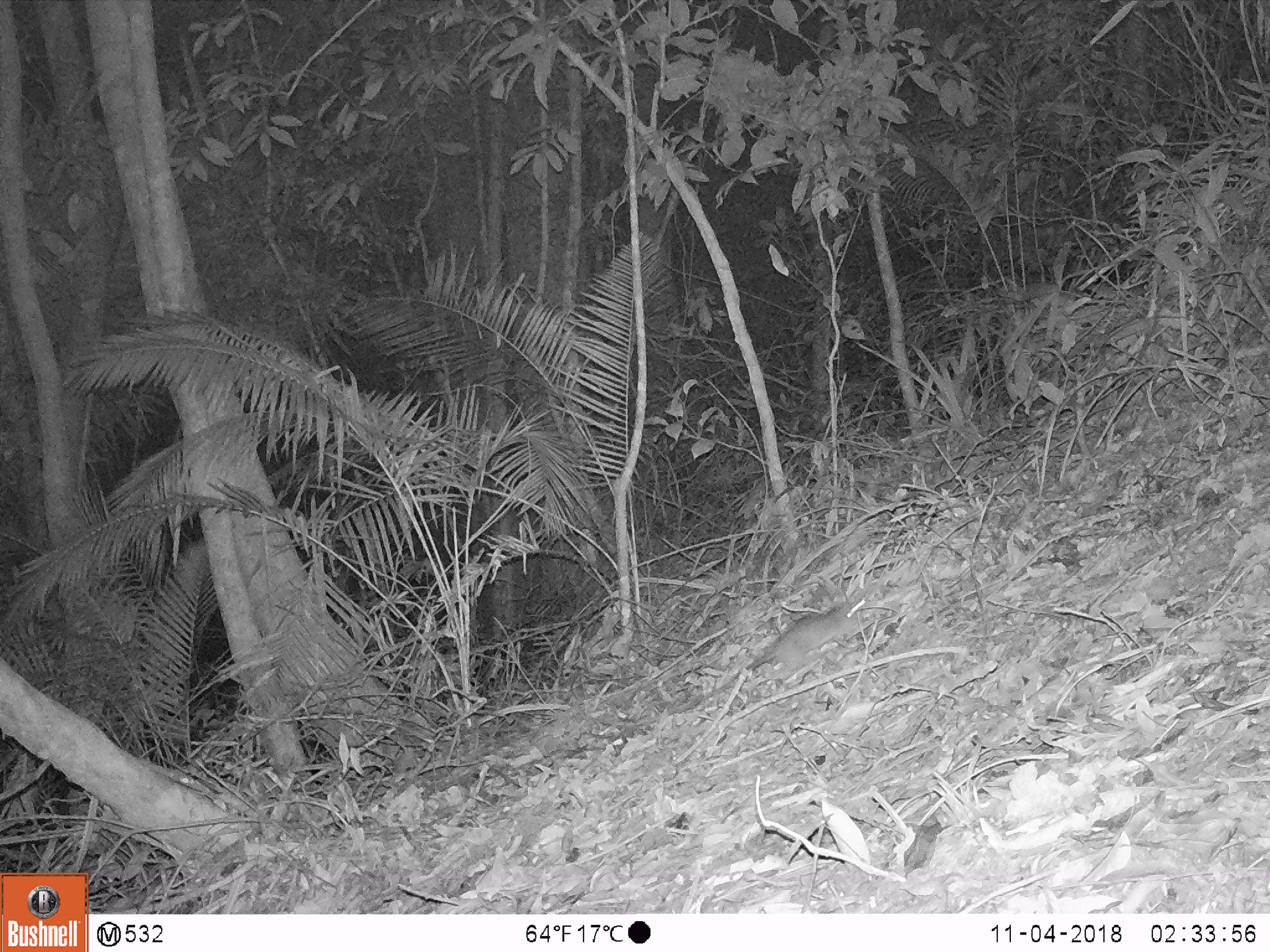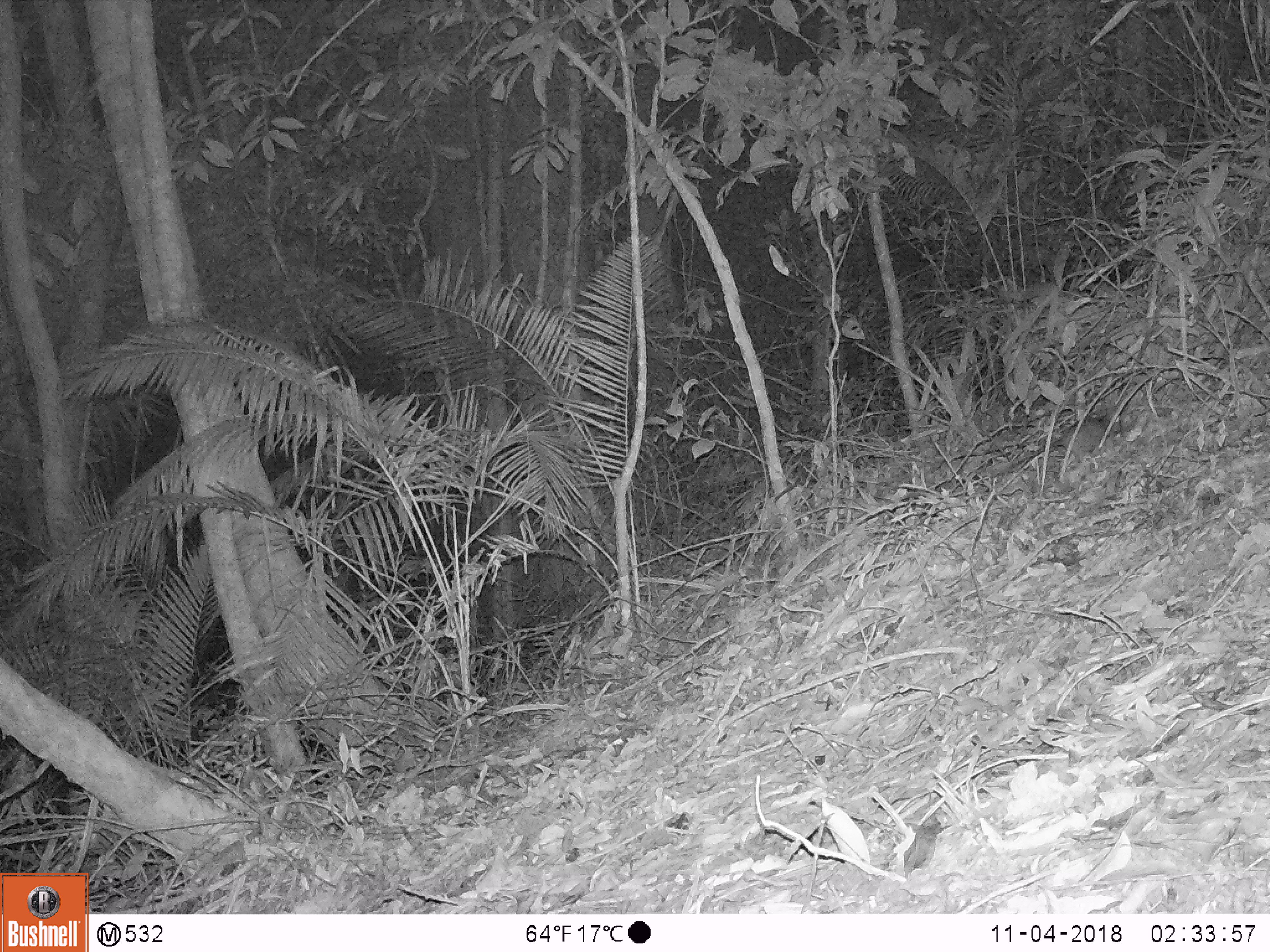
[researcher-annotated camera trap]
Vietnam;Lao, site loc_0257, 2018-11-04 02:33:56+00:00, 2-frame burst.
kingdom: Animalia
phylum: Chordata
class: Mammalia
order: Rodentia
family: Muridae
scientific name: Muridae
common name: old-world mice and rats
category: unidentified murid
Unidentified murid (old-world mice and rats) (Muridae). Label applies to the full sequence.